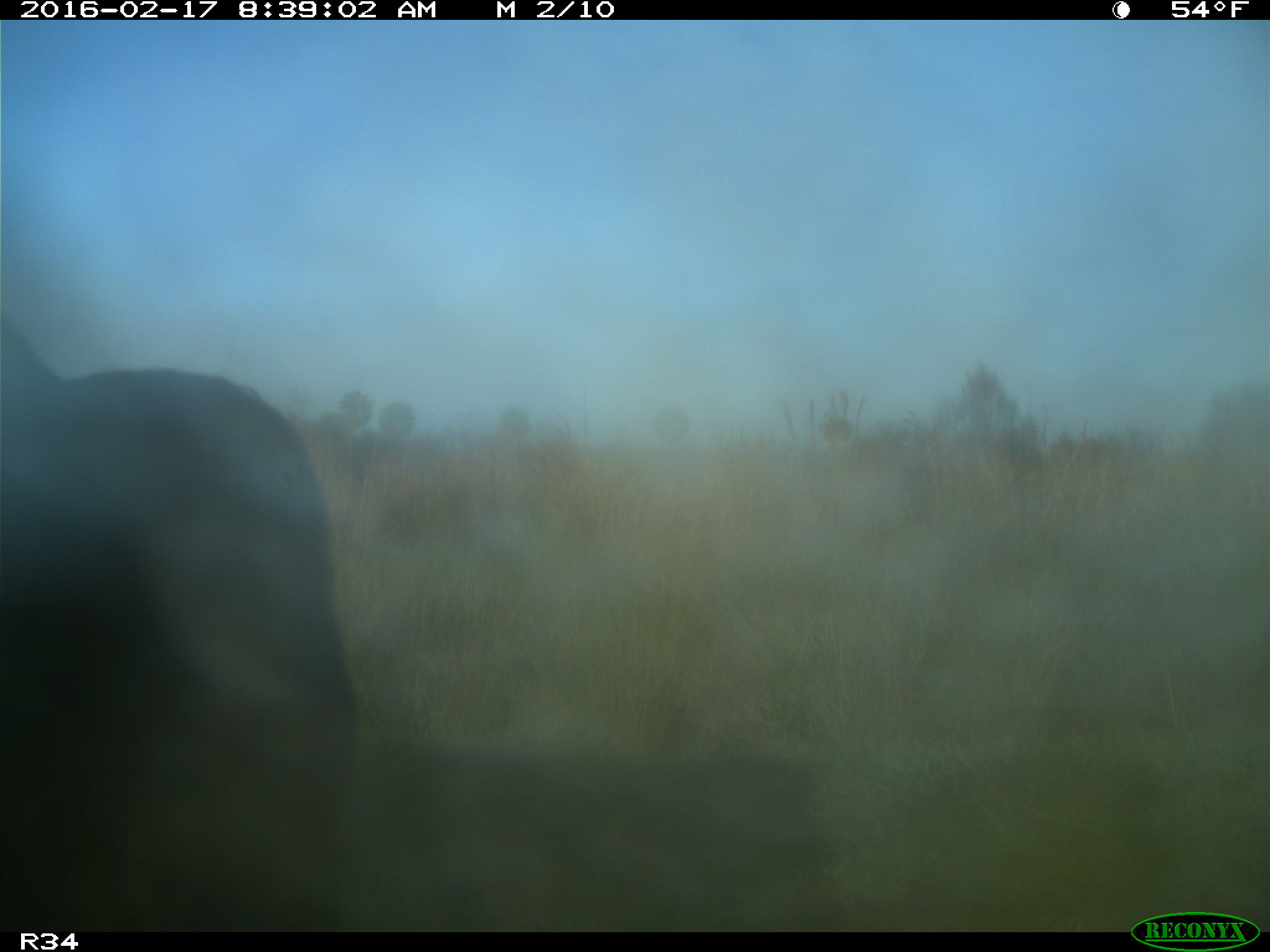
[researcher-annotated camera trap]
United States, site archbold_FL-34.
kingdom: Animalia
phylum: Chordata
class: Mammalia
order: Artiodactyla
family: Bovidae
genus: Bos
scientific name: Bos taurus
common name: domestic cow